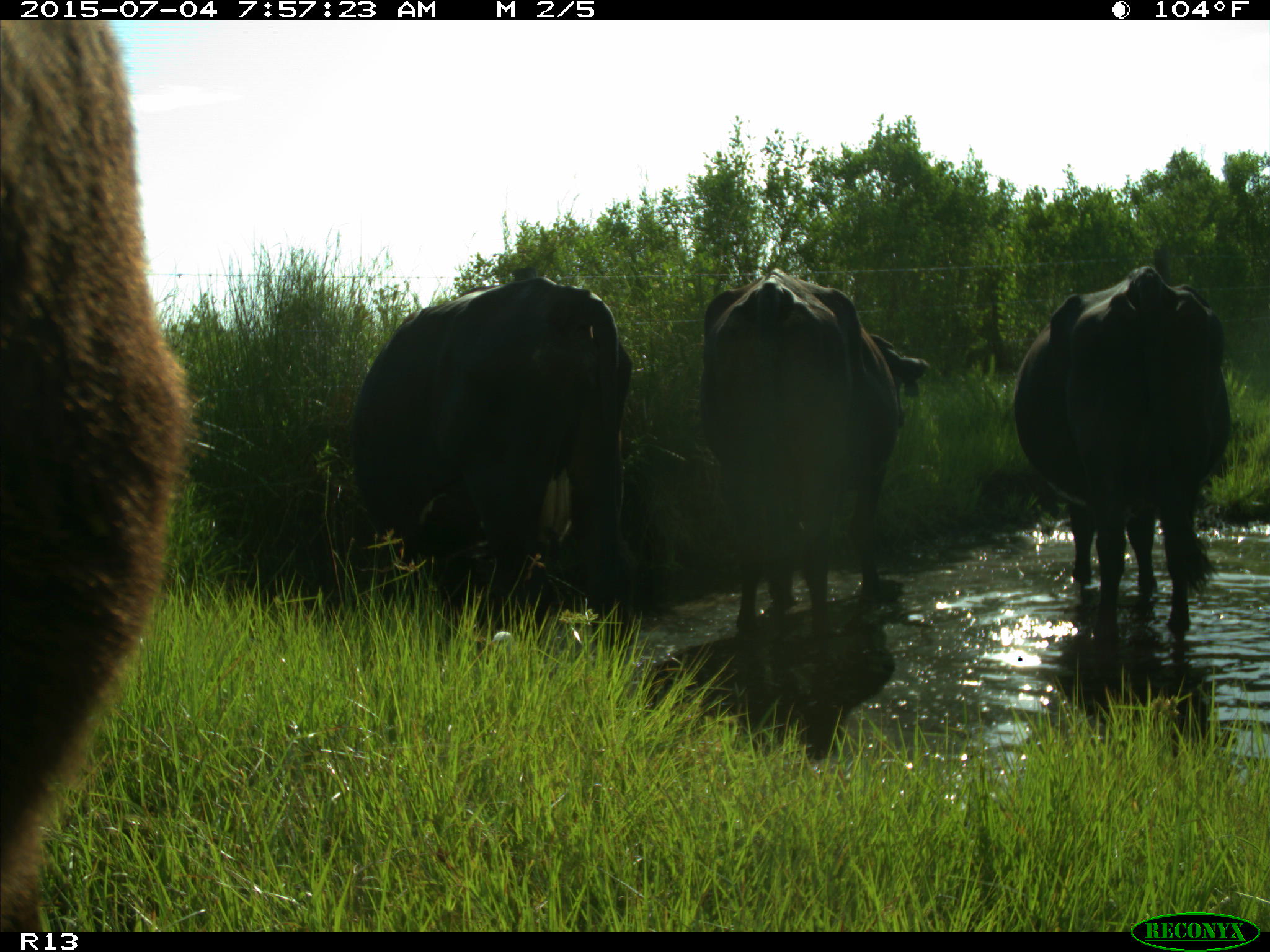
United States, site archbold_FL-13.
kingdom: Animalia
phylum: Chordata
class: Mammalia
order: Artiodactyla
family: Bovidae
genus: Bos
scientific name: Bos taurus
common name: domestic cow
Bos taurus (domestic cow).